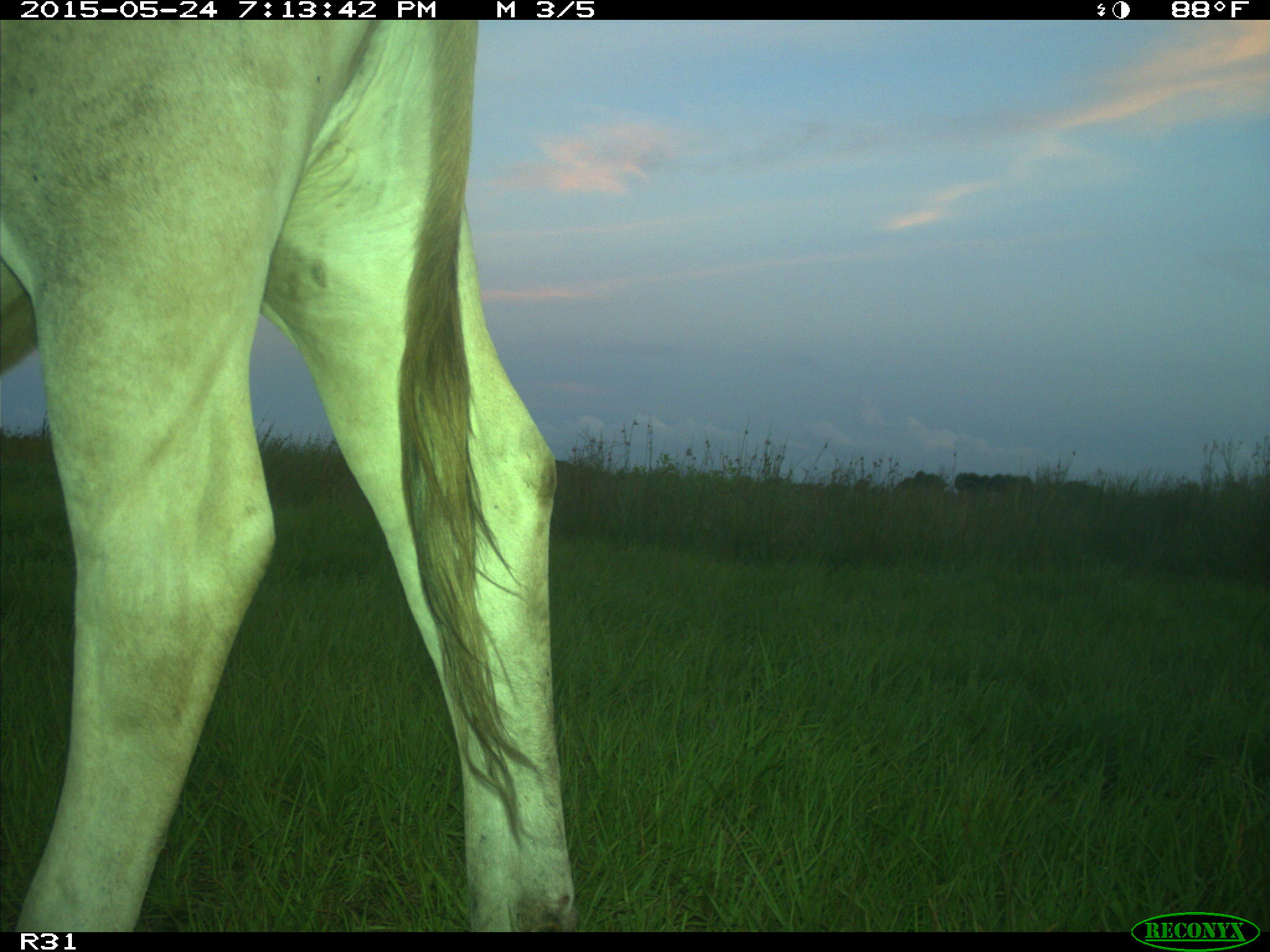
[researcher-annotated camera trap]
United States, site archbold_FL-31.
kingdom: Animalia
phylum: Chordata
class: Mammalia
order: Artiodactyla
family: Bovidae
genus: Bos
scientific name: Bos taurus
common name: domestic cow